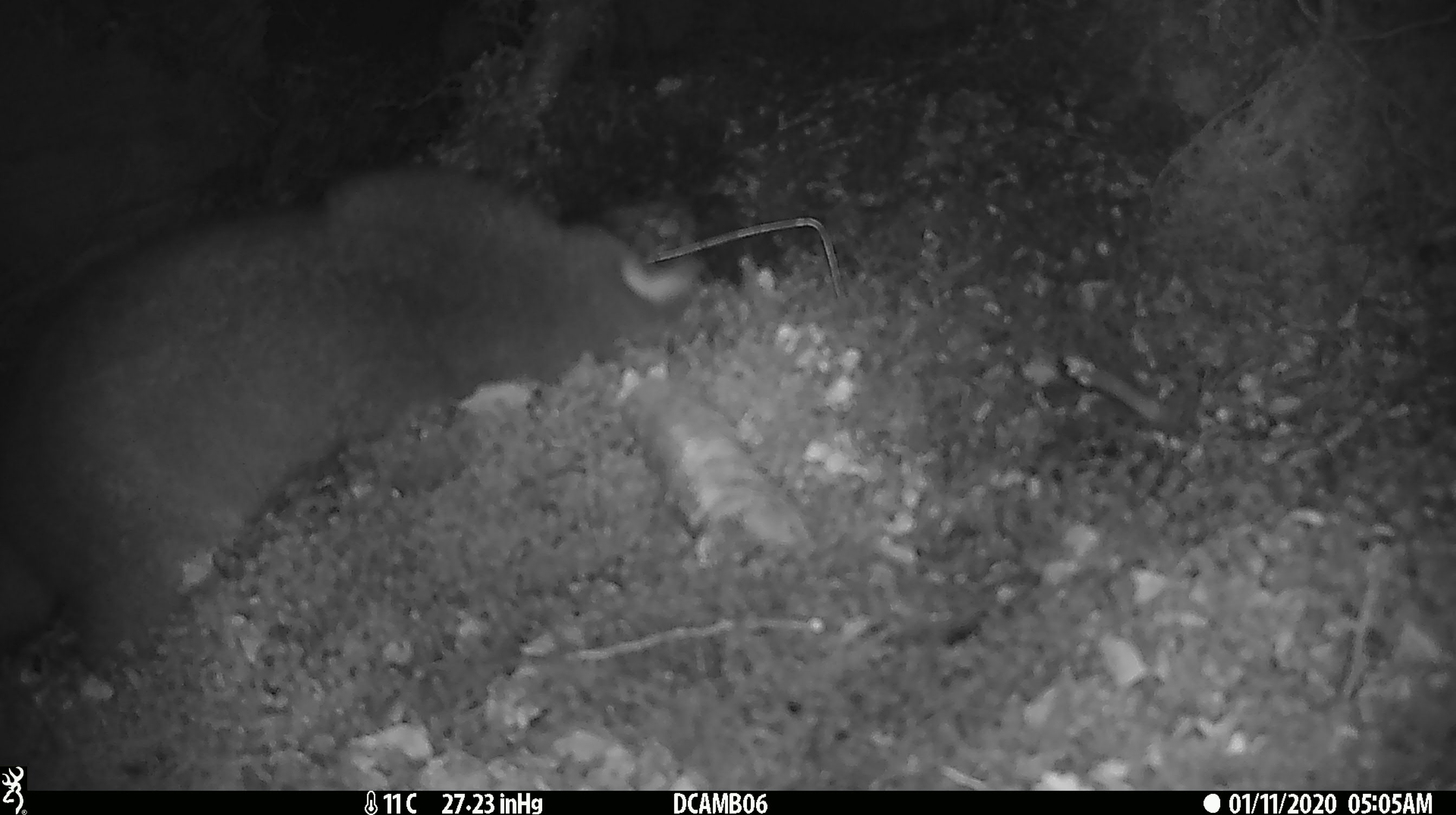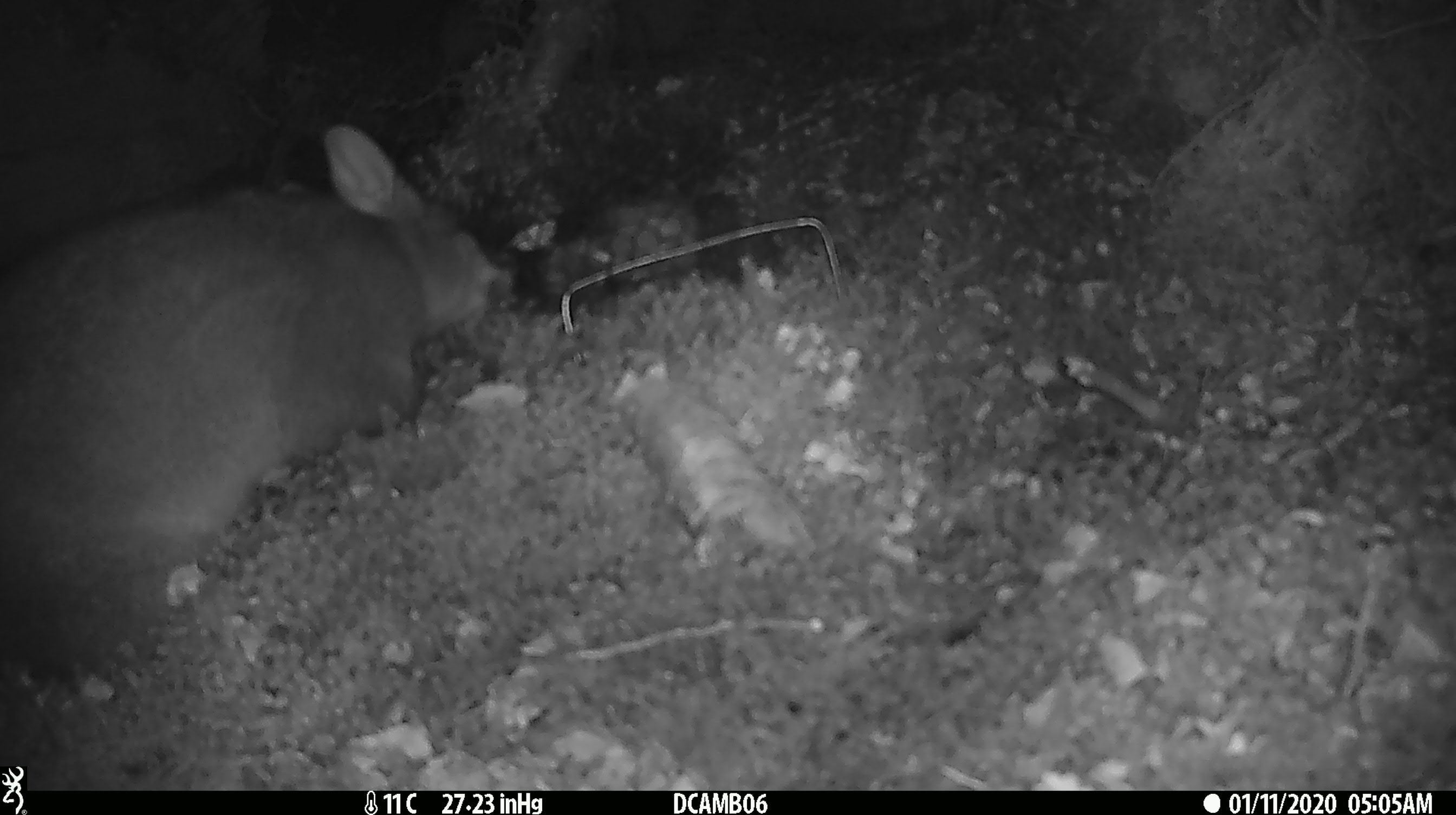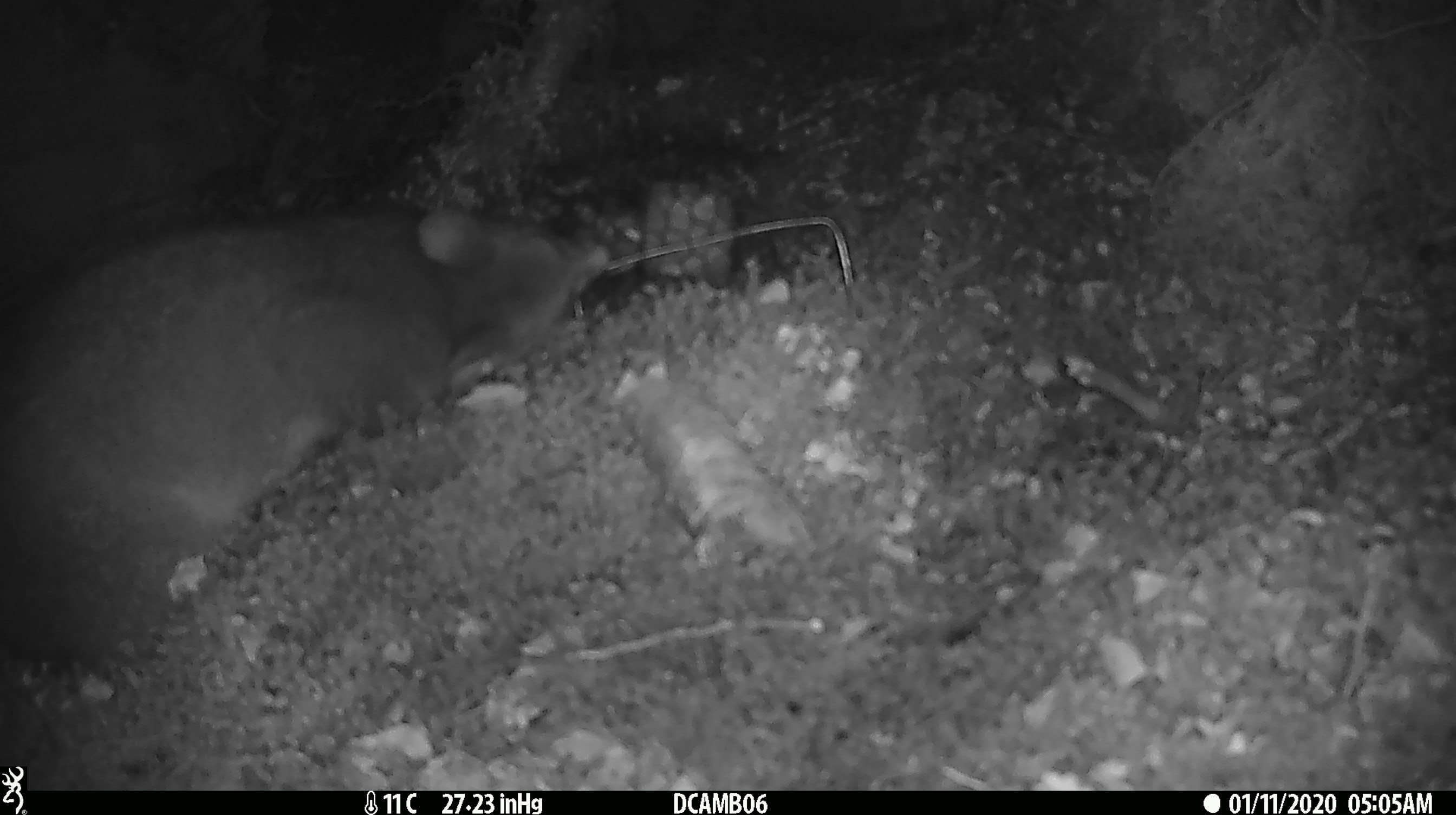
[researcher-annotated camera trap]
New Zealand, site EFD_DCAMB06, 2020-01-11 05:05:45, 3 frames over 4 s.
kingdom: Animalia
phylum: Chordata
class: Mammalia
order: Diprotodontia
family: Phalangeridae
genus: Trichosurus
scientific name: Trichosurus vulpecula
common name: common brushtail possum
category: possum